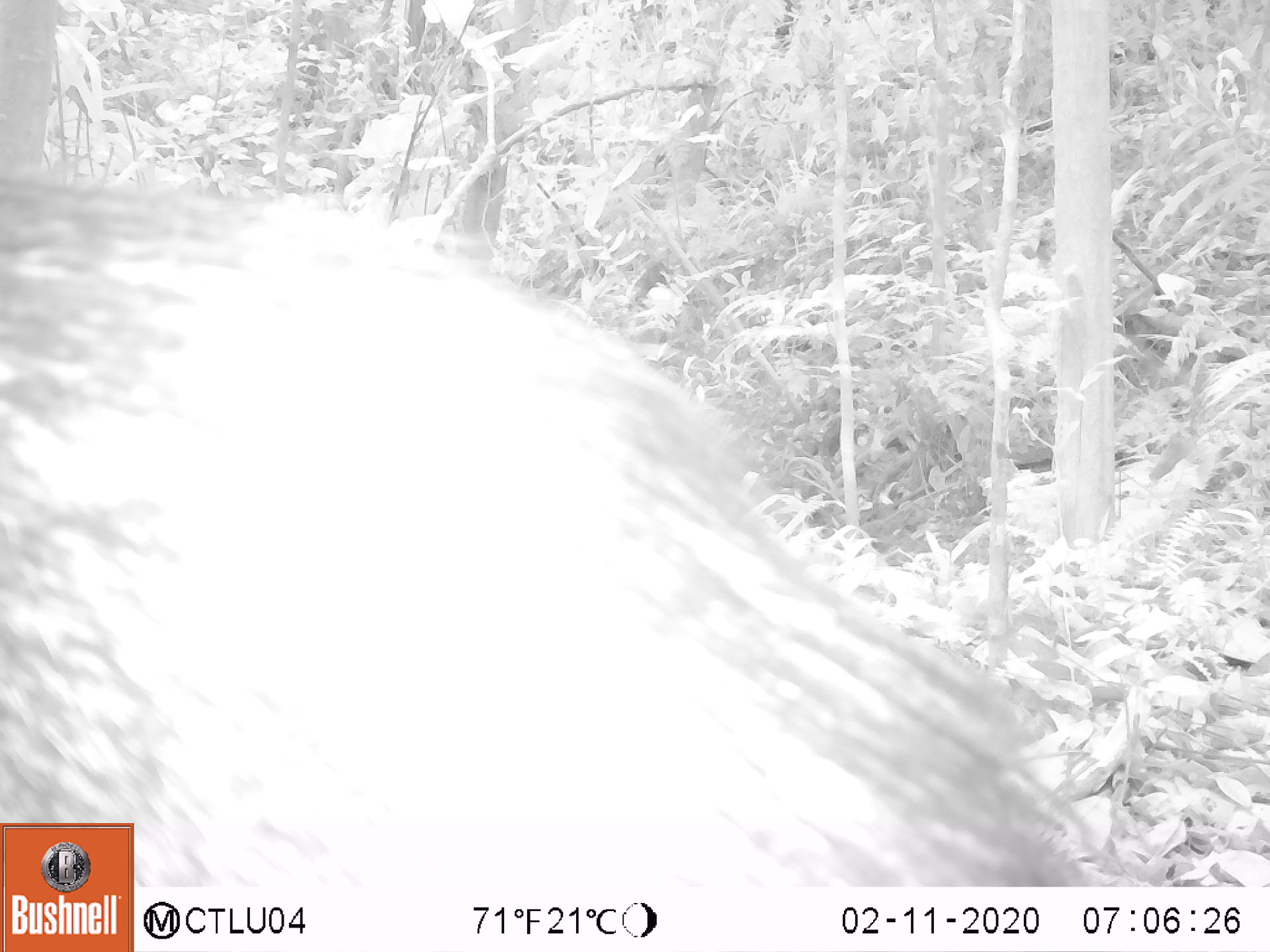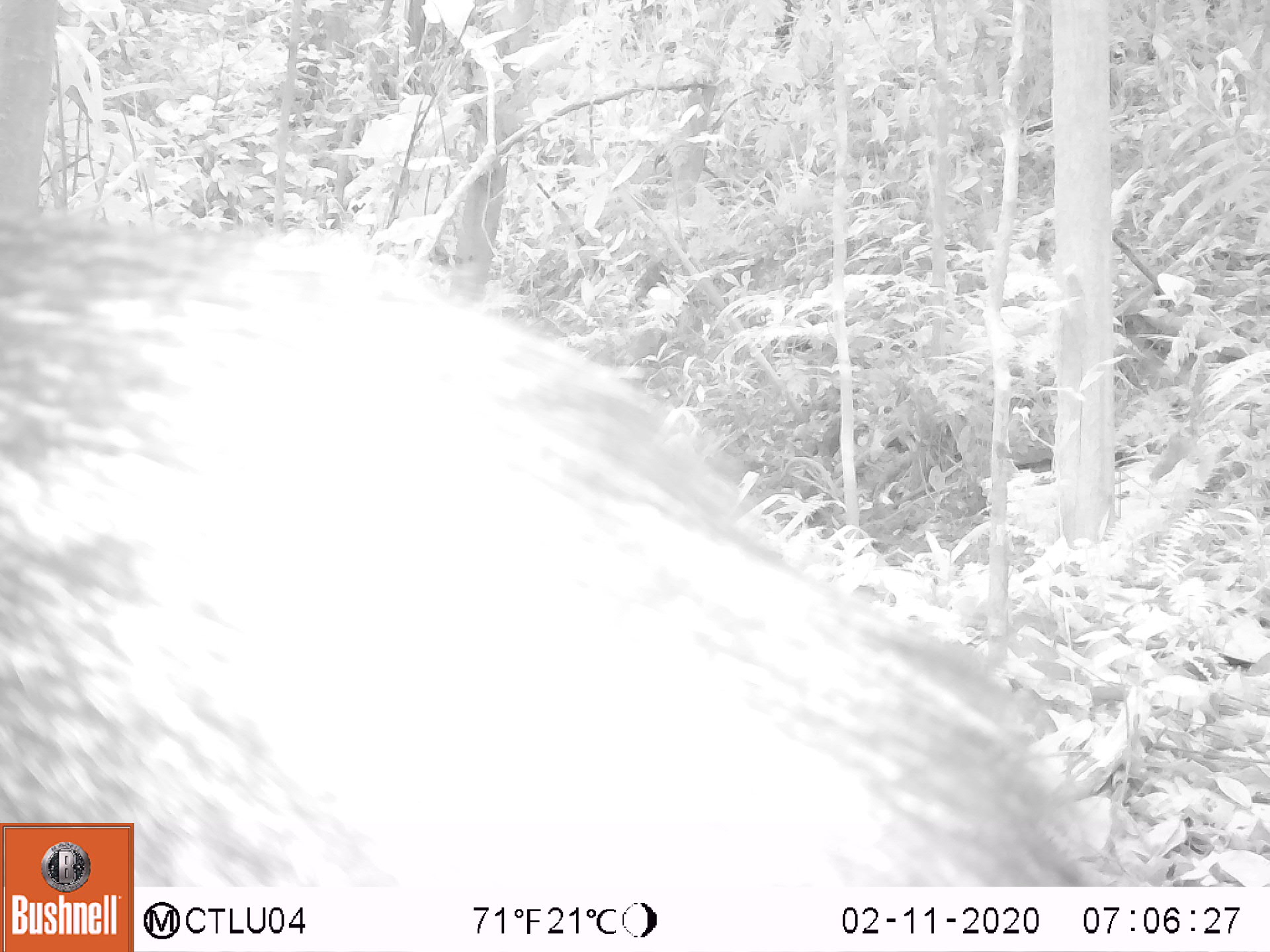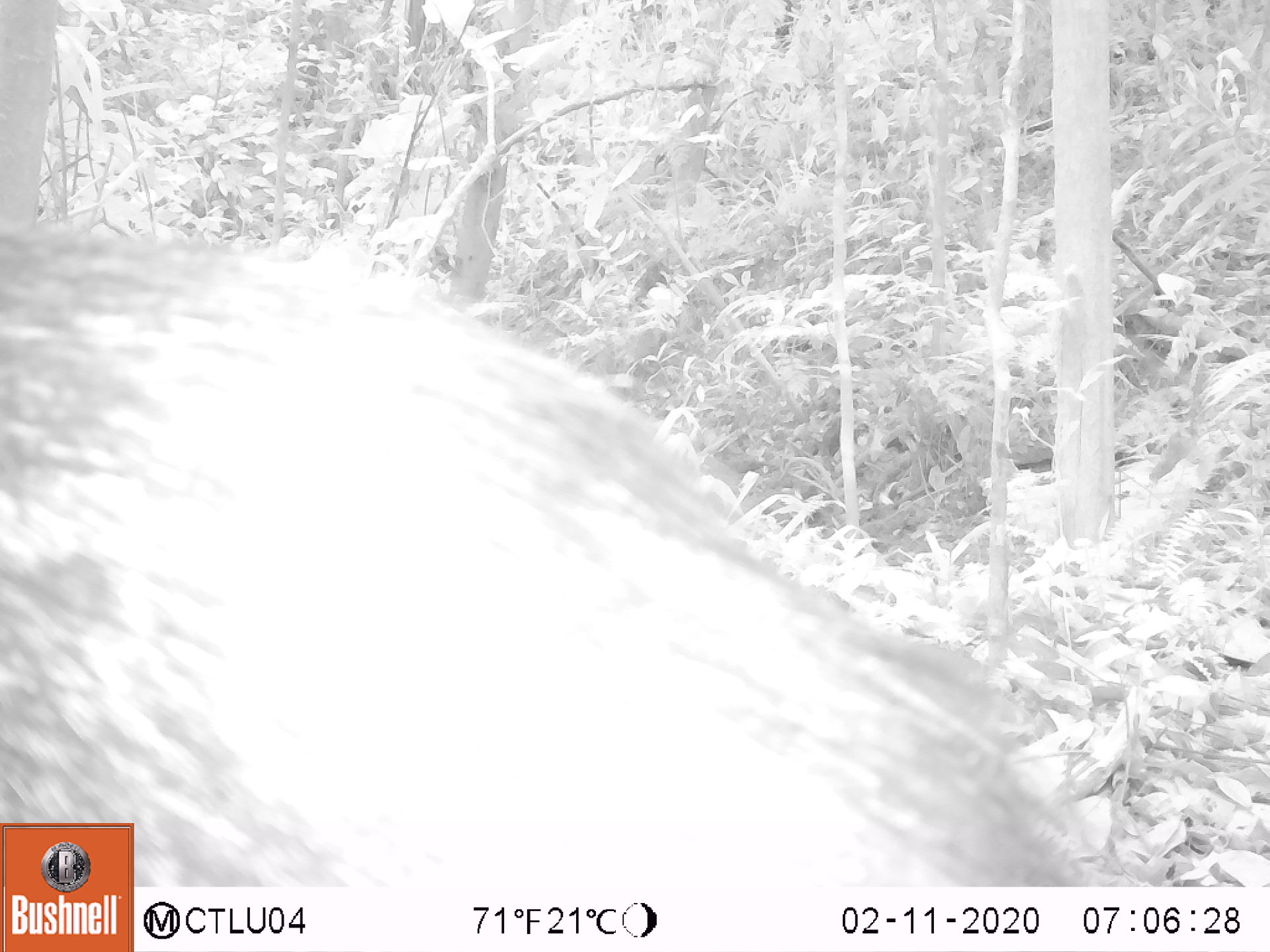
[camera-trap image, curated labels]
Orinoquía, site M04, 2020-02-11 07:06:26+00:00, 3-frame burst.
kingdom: Animalia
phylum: Chordata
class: Mammalia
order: Artiodactyla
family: Tayassuidae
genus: Pecari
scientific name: Pecari tajacu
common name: collared peccary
Collared peccary (Pecari tajacu).